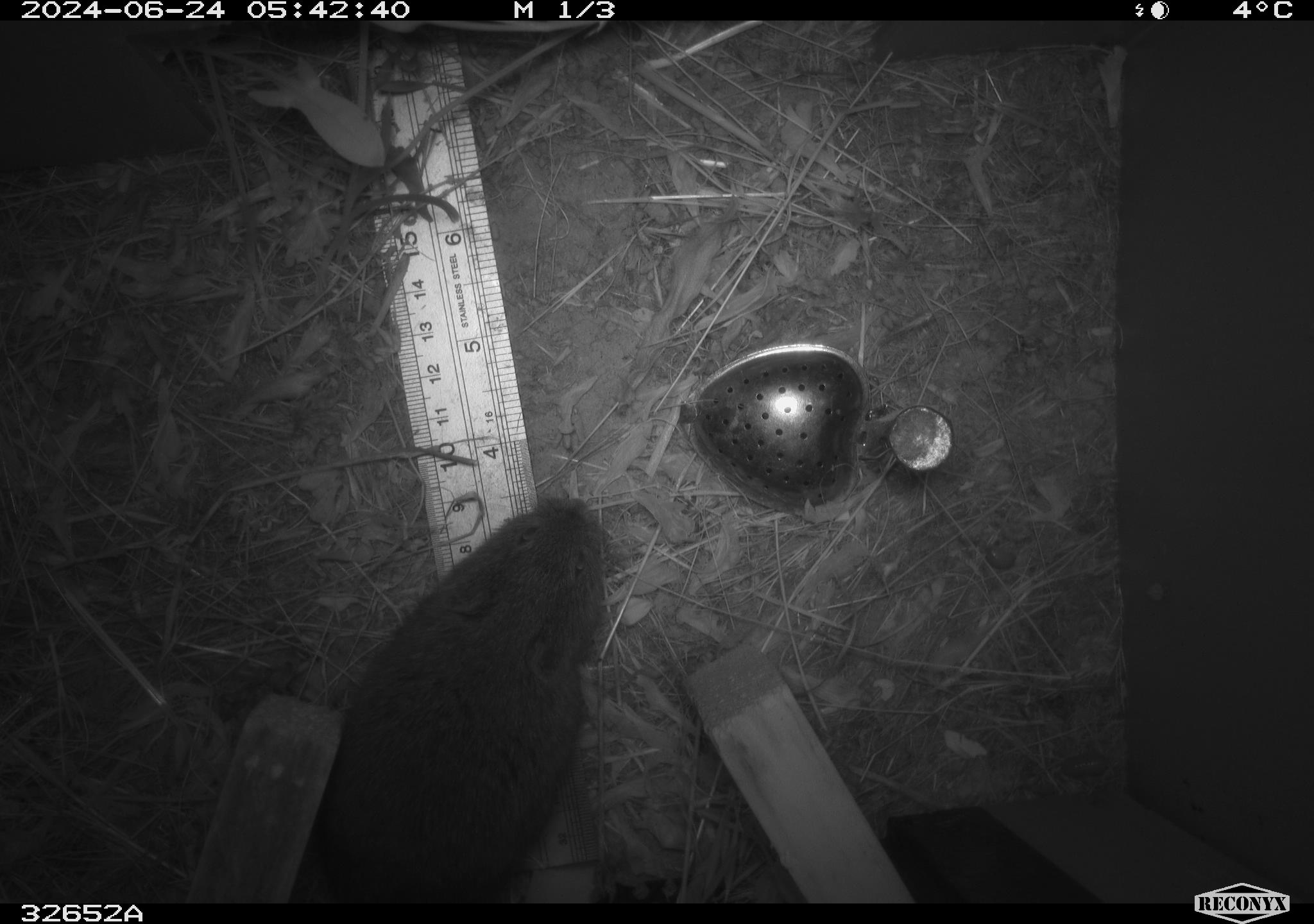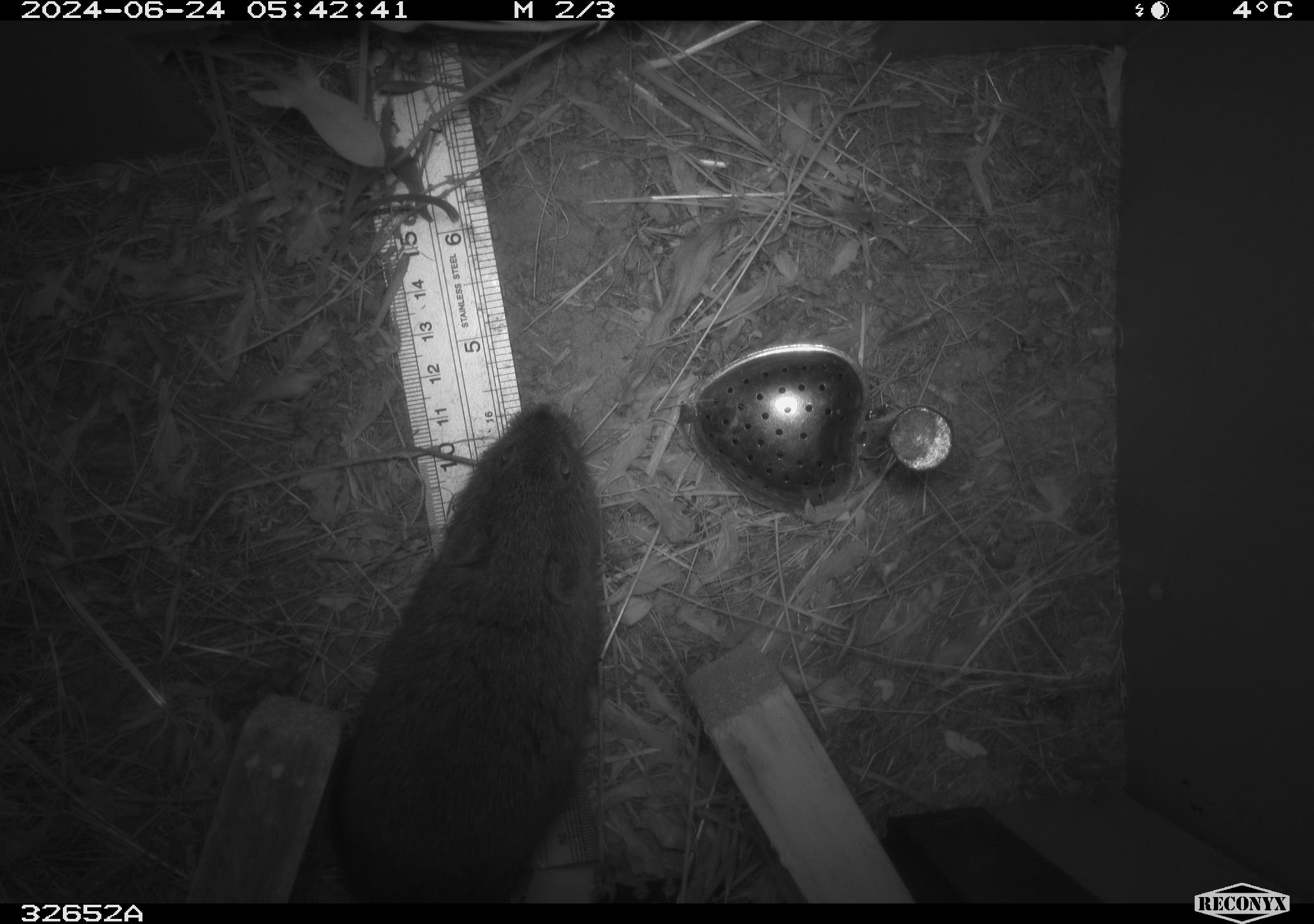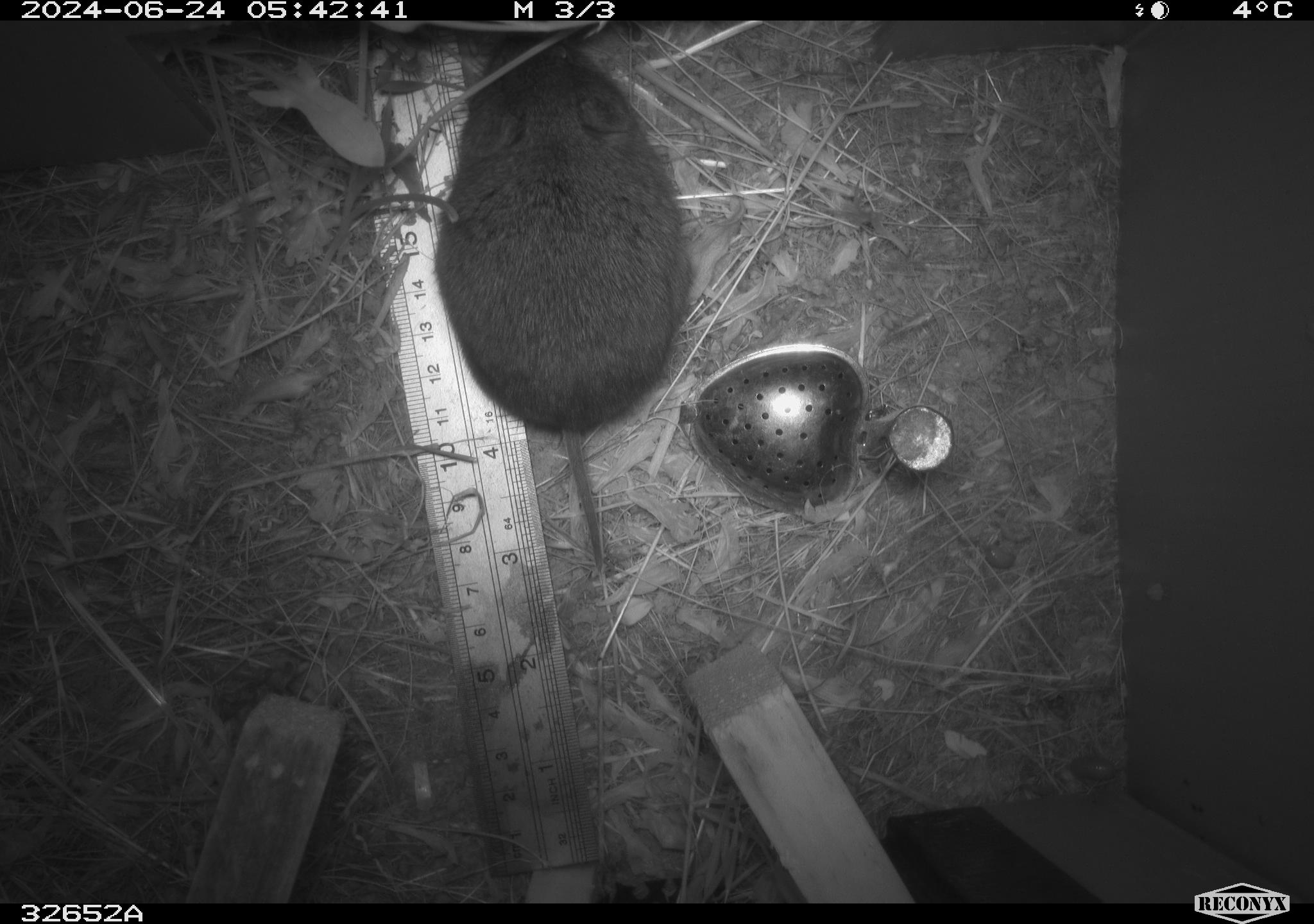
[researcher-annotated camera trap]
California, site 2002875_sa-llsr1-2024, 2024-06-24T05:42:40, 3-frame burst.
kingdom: Animalia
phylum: Chordata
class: Mammalia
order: Rodentia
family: Cricetidae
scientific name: Arvicolinae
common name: voles, lemmings, and muskrats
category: arvicolinae subfamily